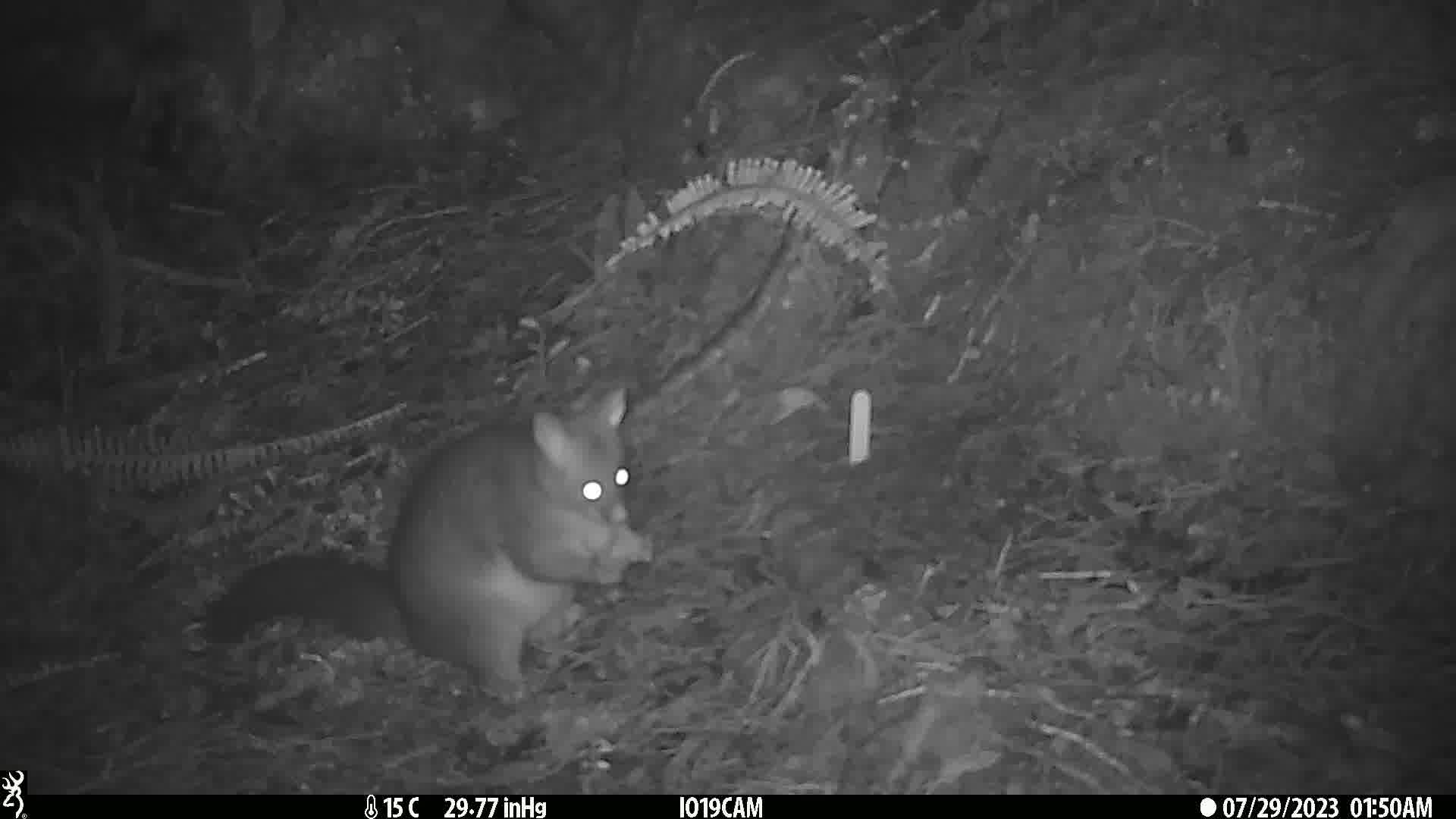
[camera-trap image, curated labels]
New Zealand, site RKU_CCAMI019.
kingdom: Animalia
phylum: Chordata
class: Mammalia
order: Diprotodontia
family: Phalangeridae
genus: Trichosurus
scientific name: Trichosurus vulpecula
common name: common brushtail possum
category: possum